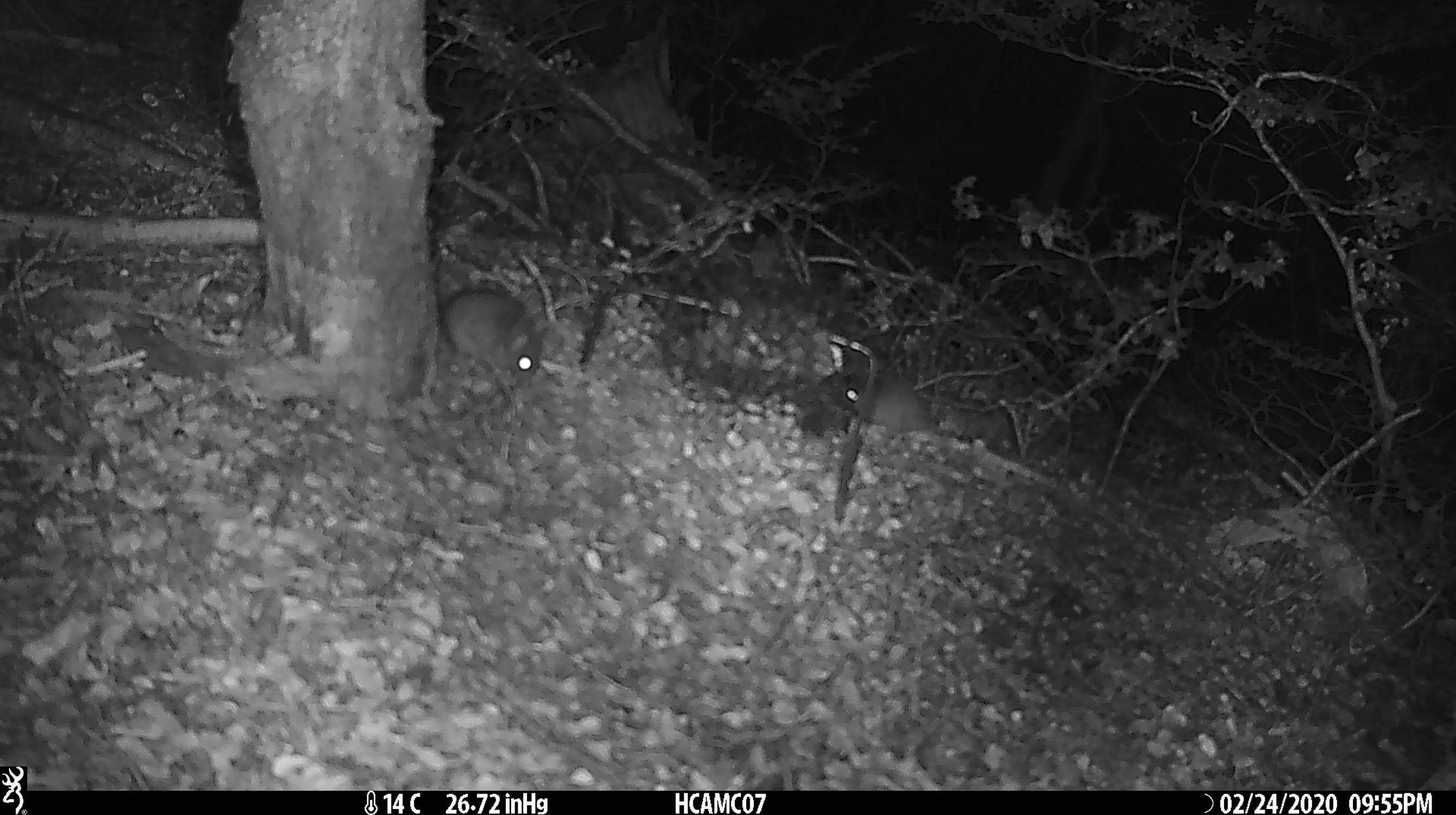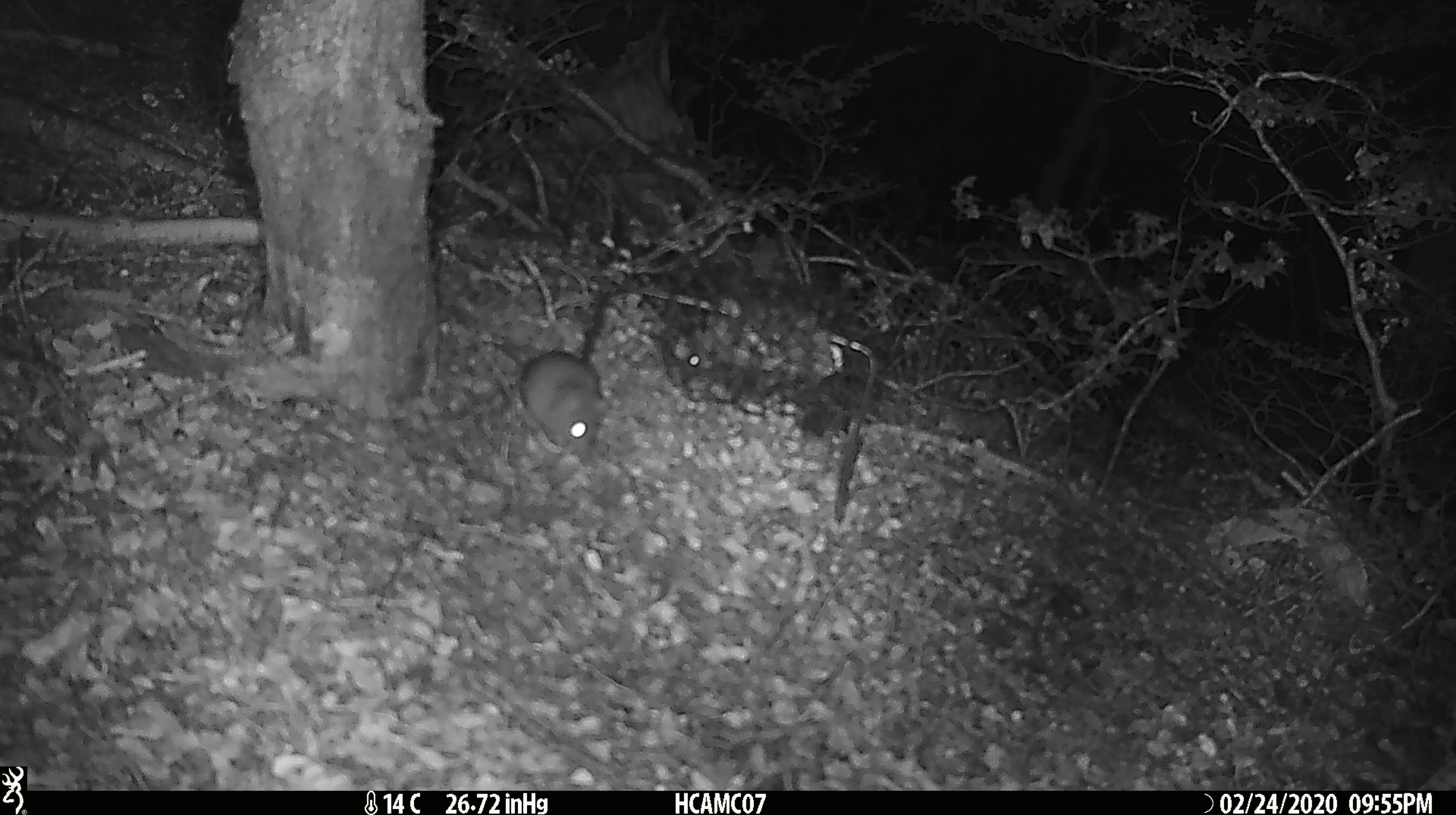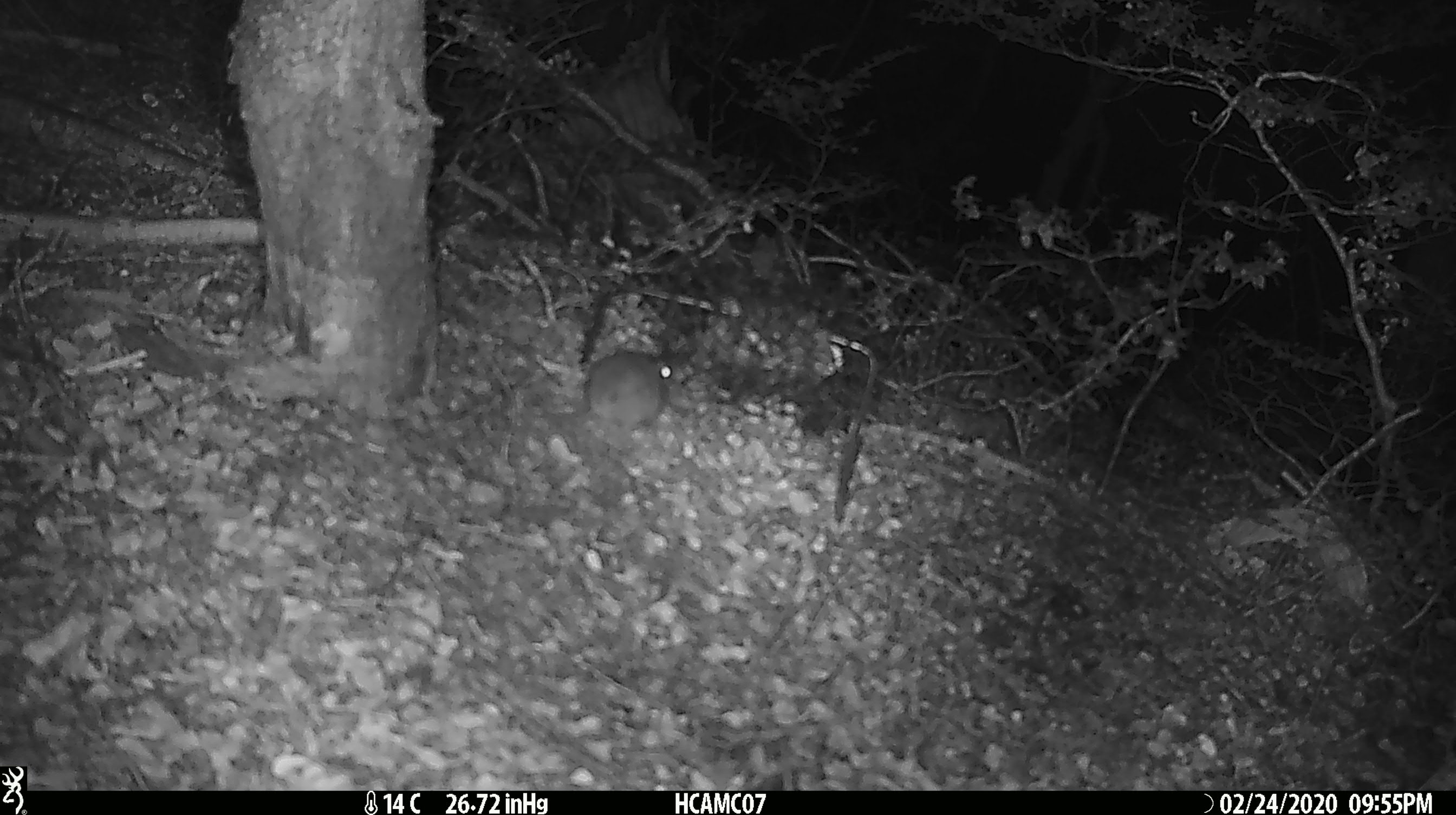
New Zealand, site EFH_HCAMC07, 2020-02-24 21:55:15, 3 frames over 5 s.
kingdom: Animalia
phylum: Chordata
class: Mammalia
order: Rodentia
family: Muridae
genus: Mus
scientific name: Mus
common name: mouse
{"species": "mouse (Mus)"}